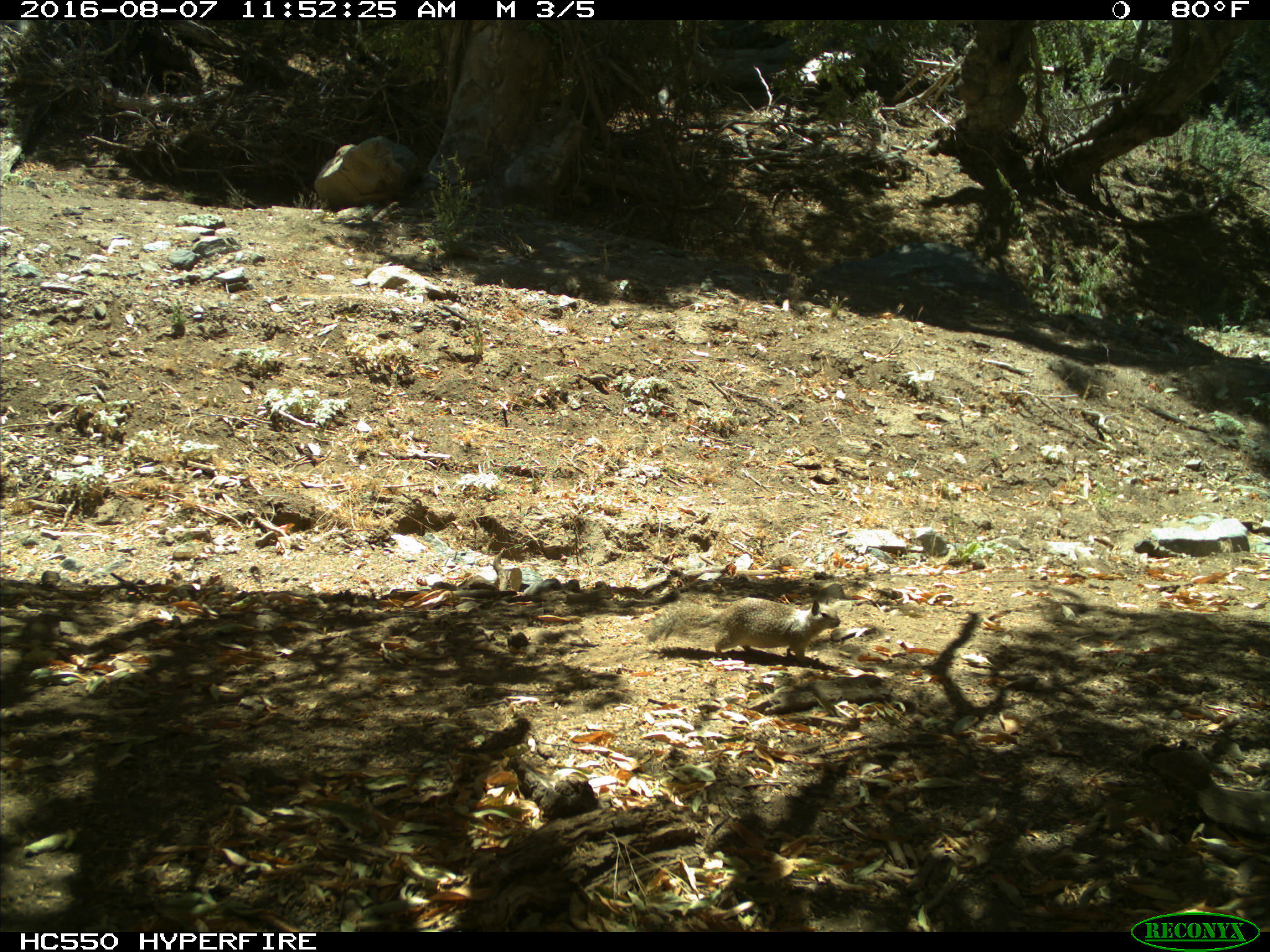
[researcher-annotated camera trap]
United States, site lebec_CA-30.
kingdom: Animalia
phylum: Chordata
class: Mammalia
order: Rodentia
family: Sciuridae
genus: Otospermophilus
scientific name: Otospermophilus beecheyi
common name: california ground squirrel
Otospermophilus beecheyi (california ground squirrel).